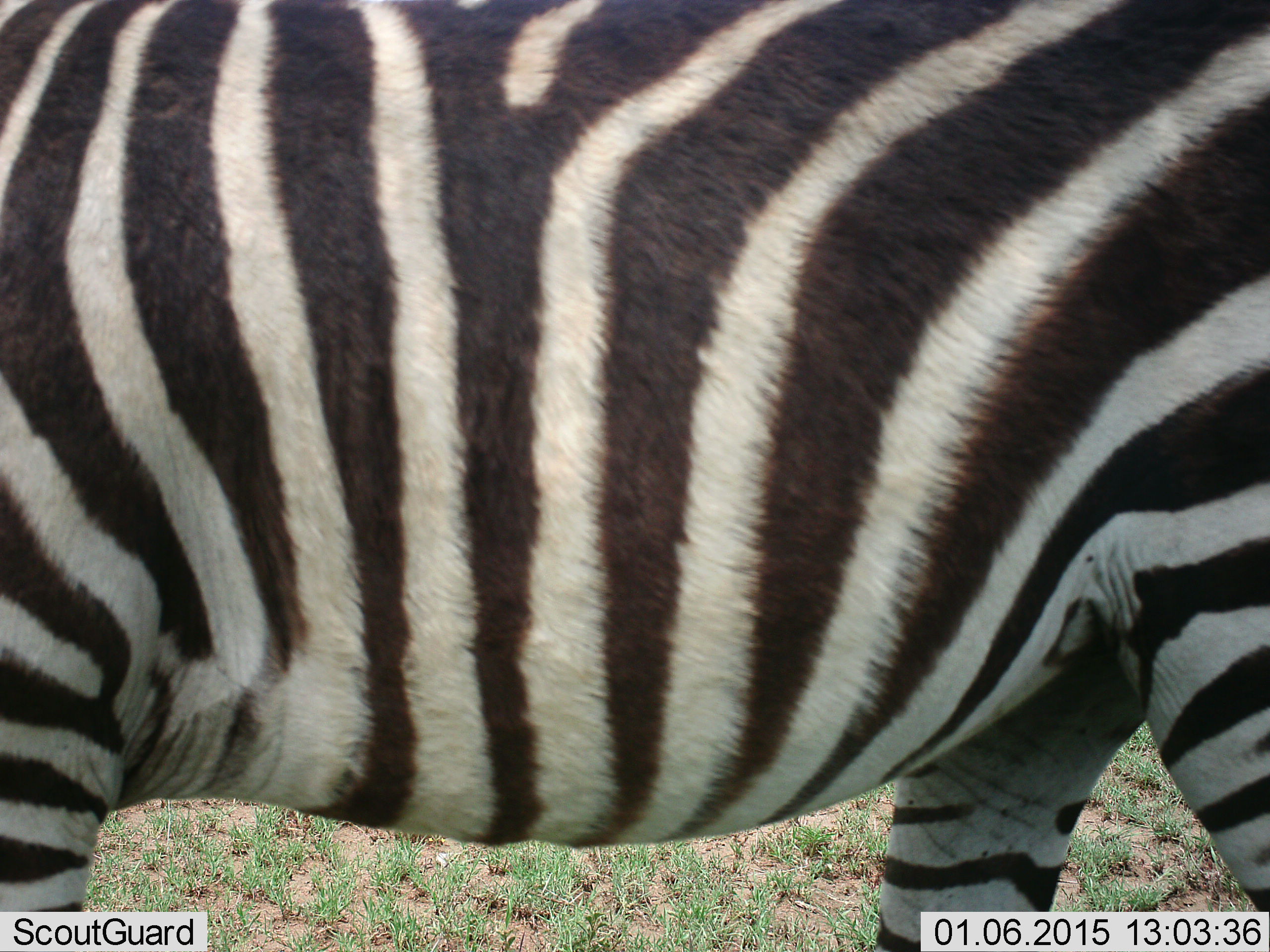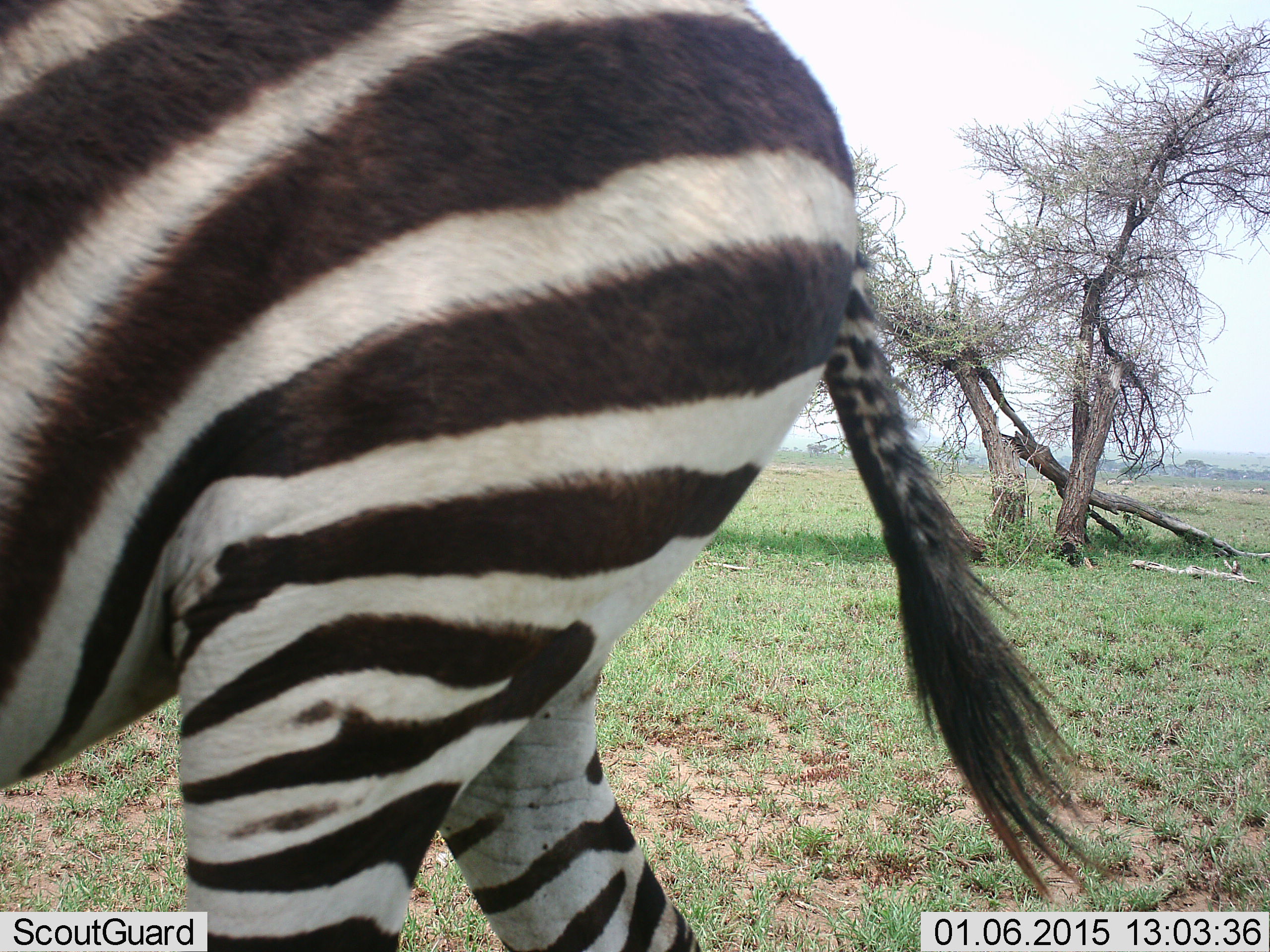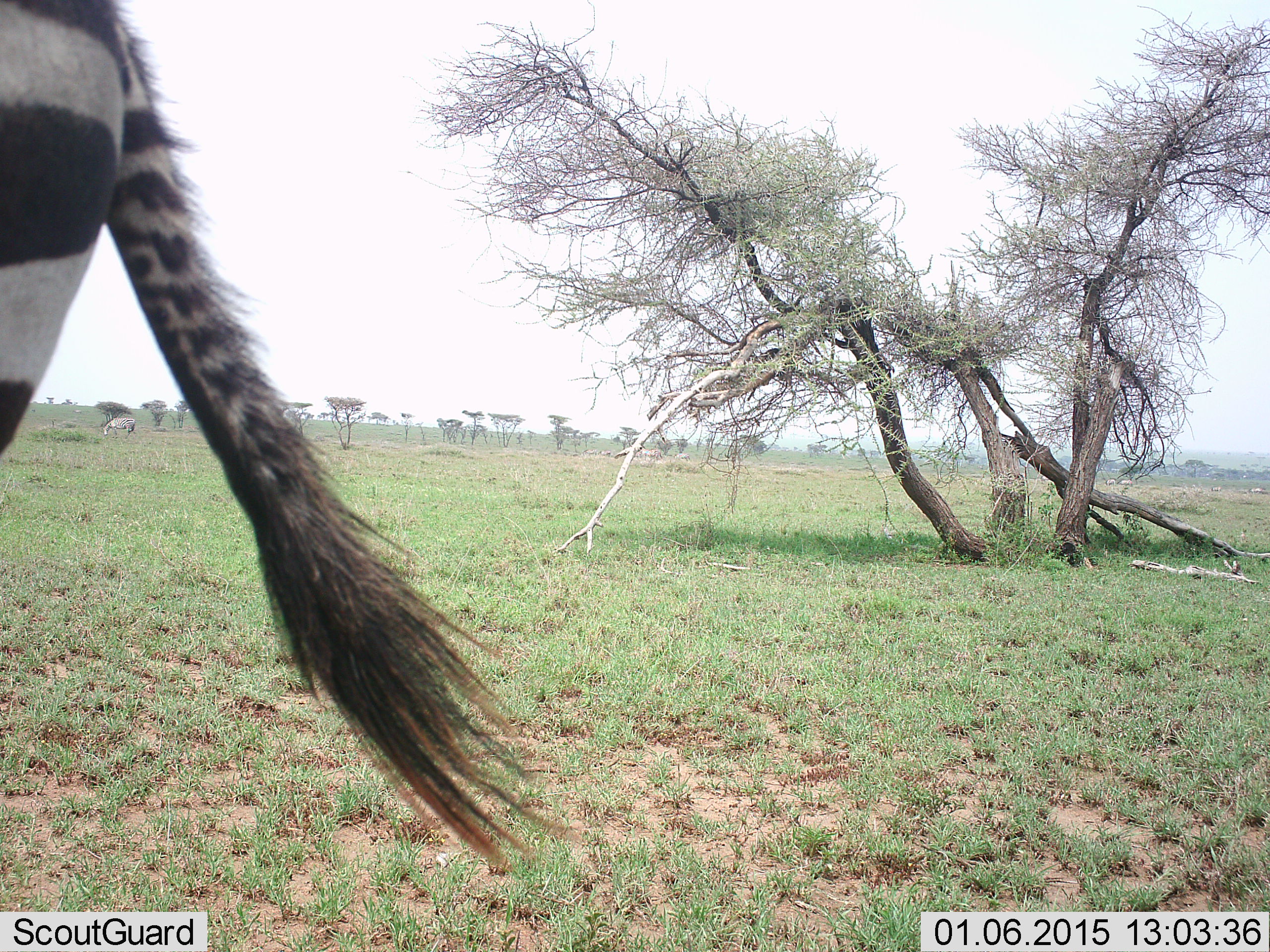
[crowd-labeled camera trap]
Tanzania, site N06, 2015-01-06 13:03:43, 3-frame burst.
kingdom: Animalia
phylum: Chordata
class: Mammalia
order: Perissodactyla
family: Equidae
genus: Equus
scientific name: Equus quagga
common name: plains zebra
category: zebra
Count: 1.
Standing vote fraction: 20%.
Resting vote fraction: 0%.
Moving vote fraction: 80%.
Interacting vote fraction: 0%.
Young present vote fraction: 0%.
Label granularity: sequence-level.